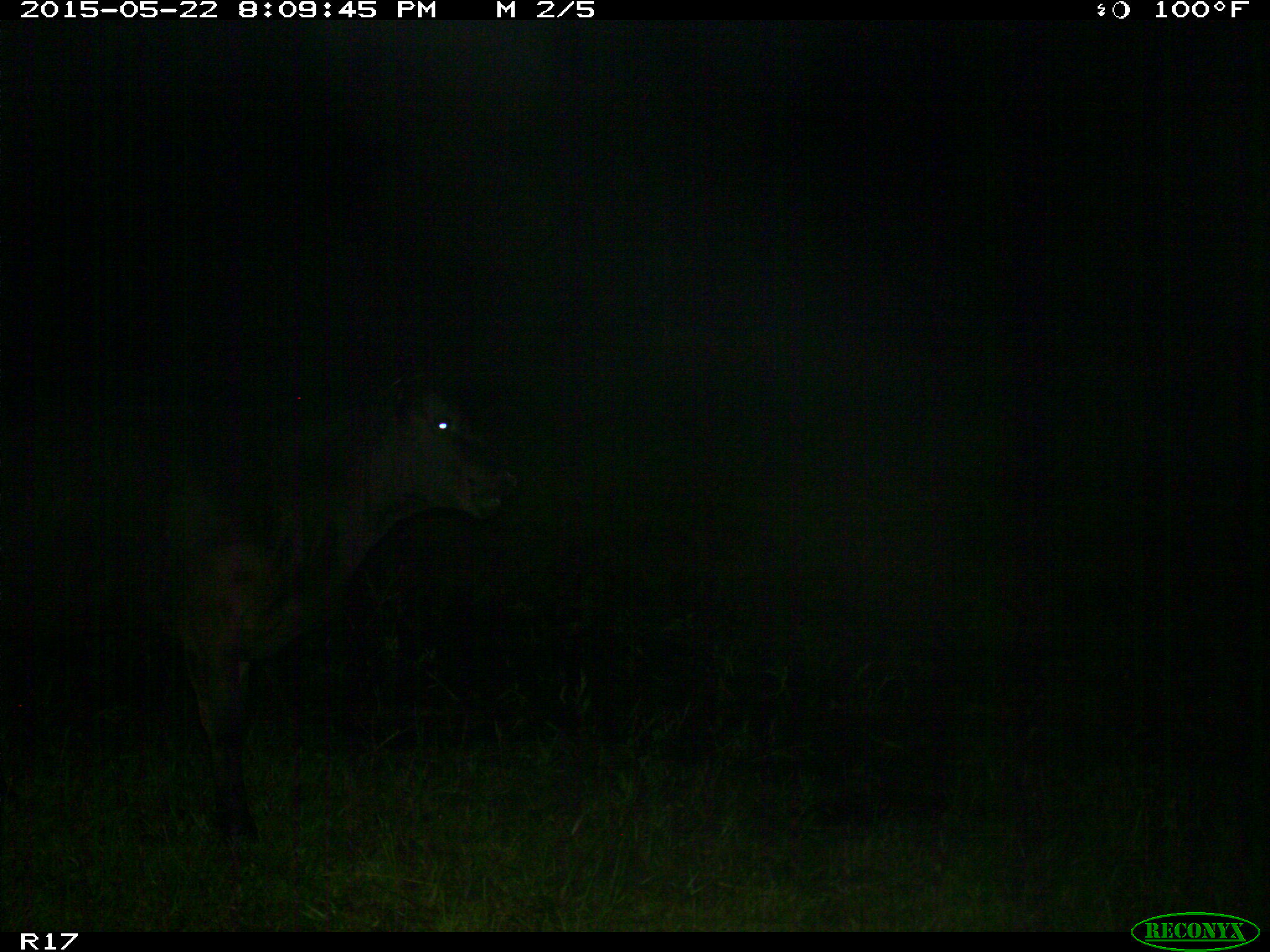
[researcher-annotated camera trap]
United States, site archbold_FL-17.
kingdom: Animalia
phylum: Chordata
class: Mammalia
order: Artiodactyla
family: Bovidae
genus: Bos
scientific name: Bos taurus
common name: domestic cow